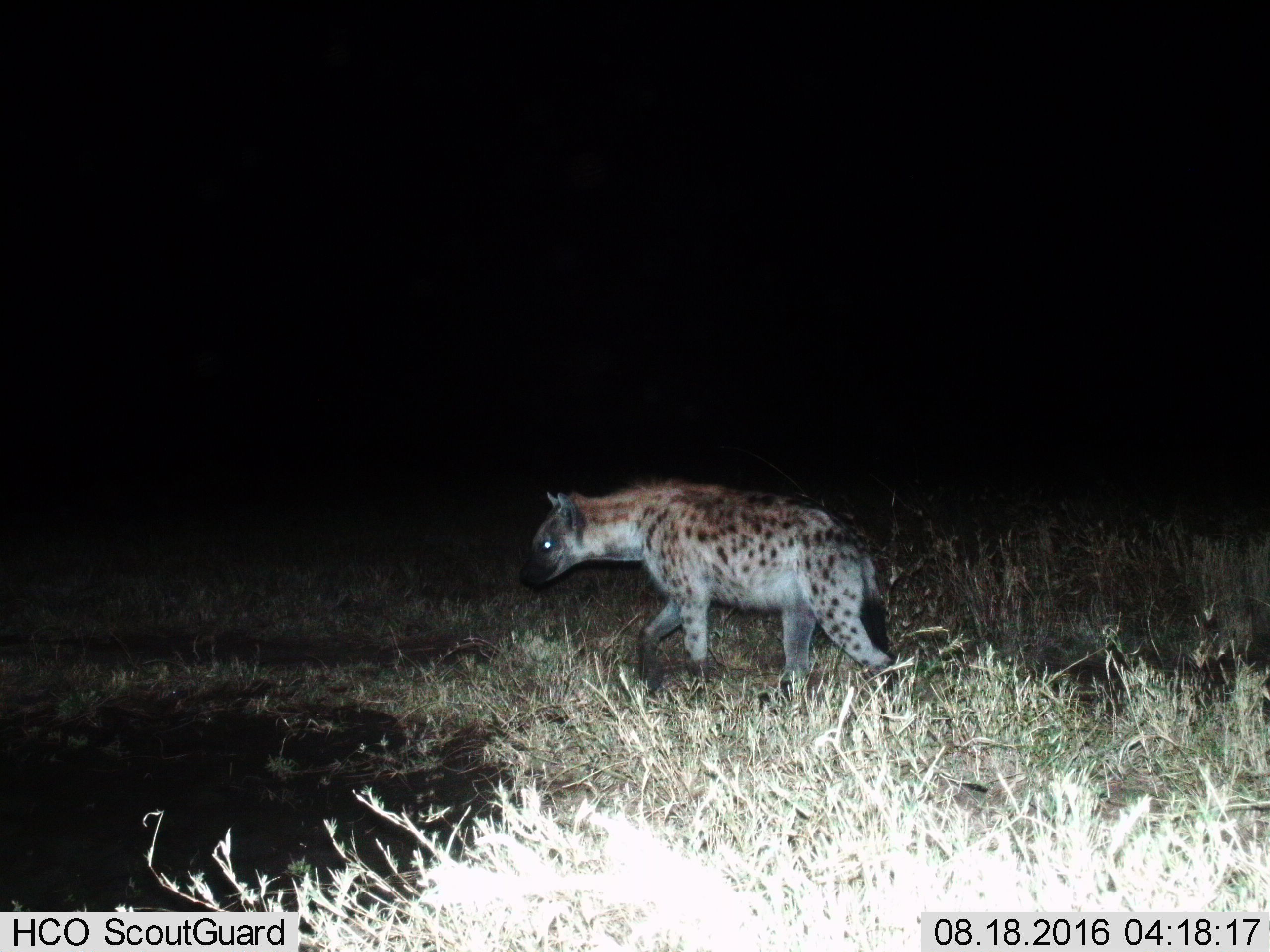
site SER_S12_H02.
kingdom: Animalia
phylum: Chordata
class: Mammalia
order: Carnivora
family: Hyaenidae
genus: Crocuta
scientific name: Crocuta crocuta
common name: spotted hyena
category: hyenaspotted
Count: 1.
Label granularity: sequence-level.